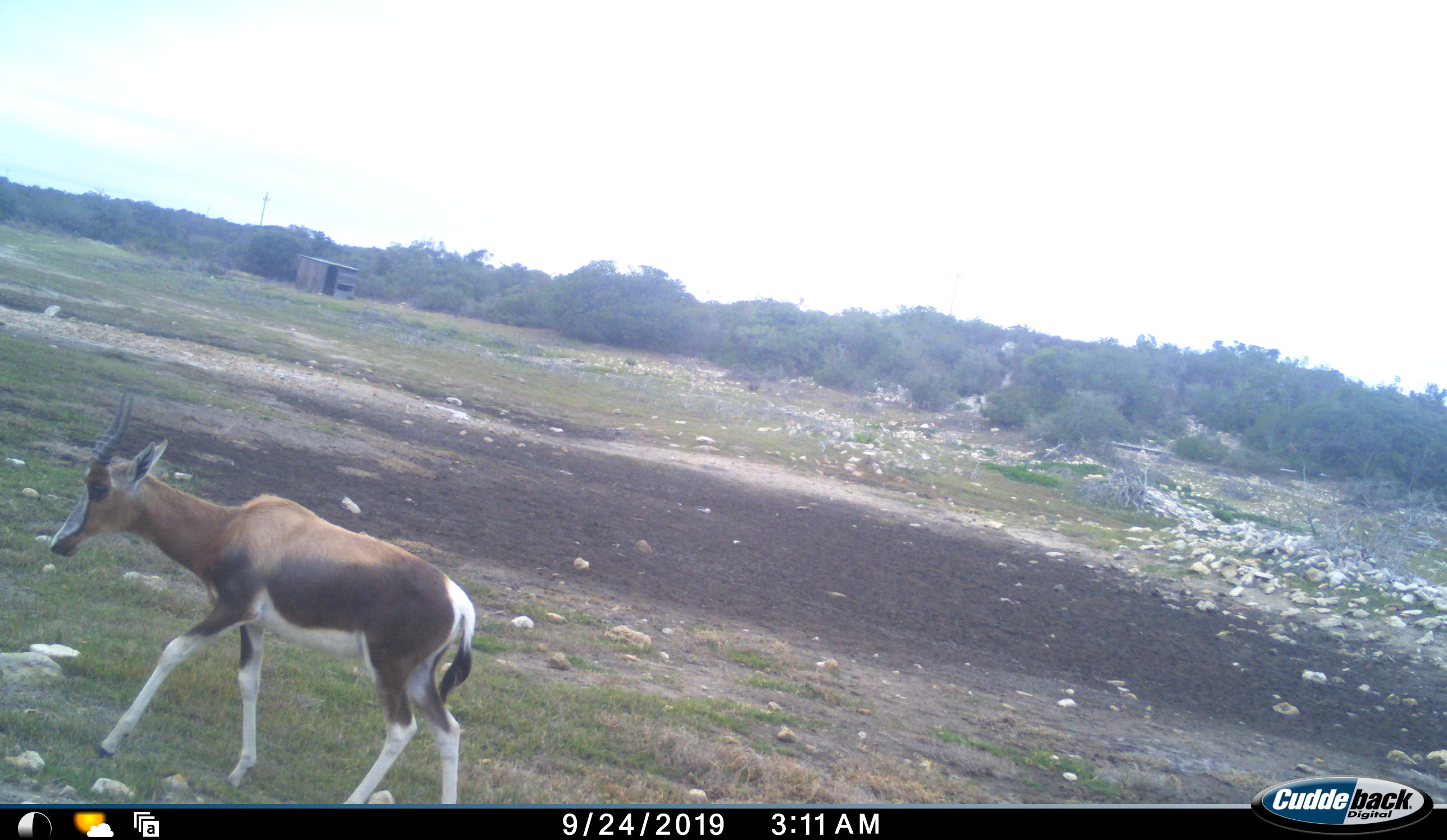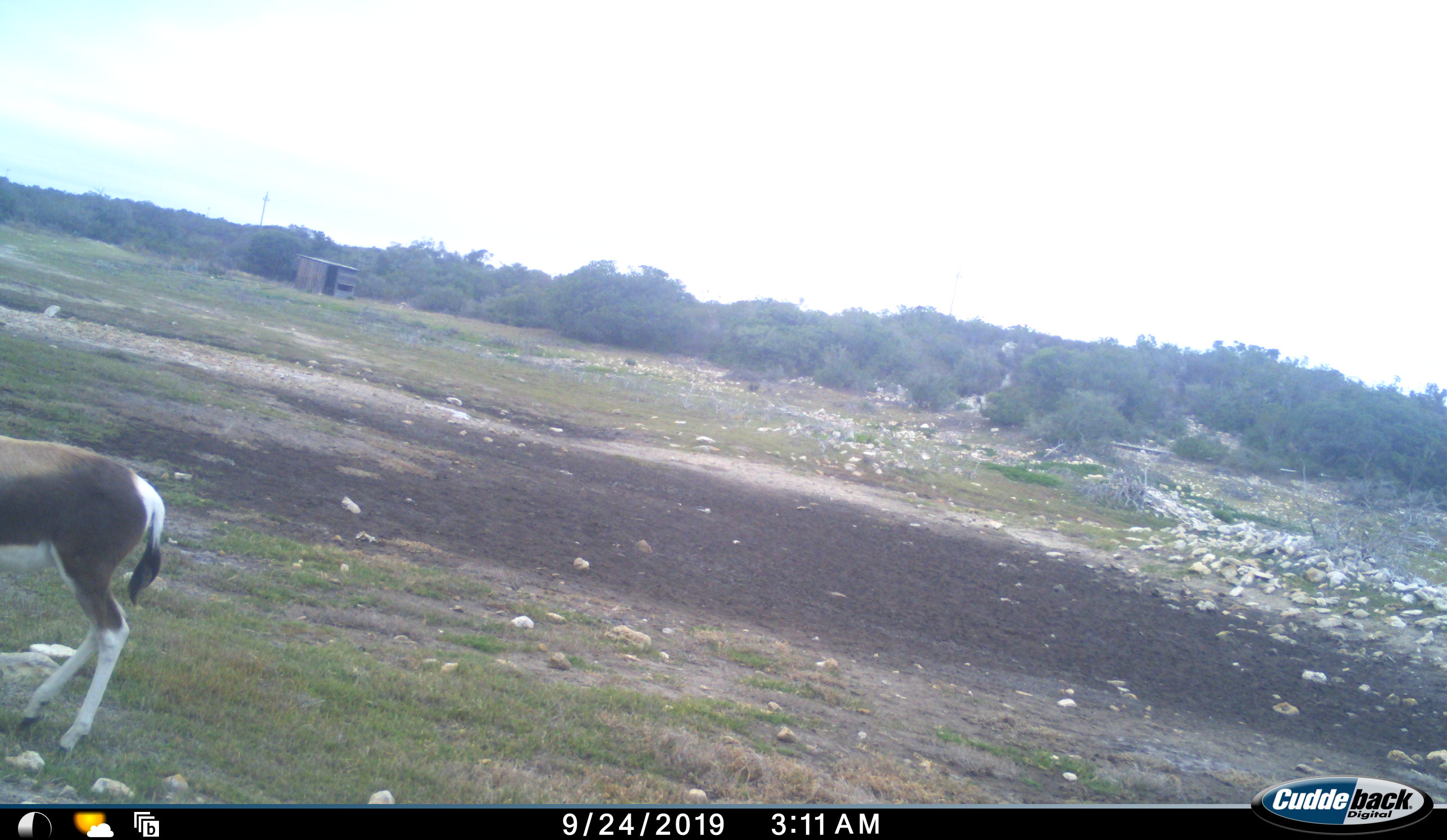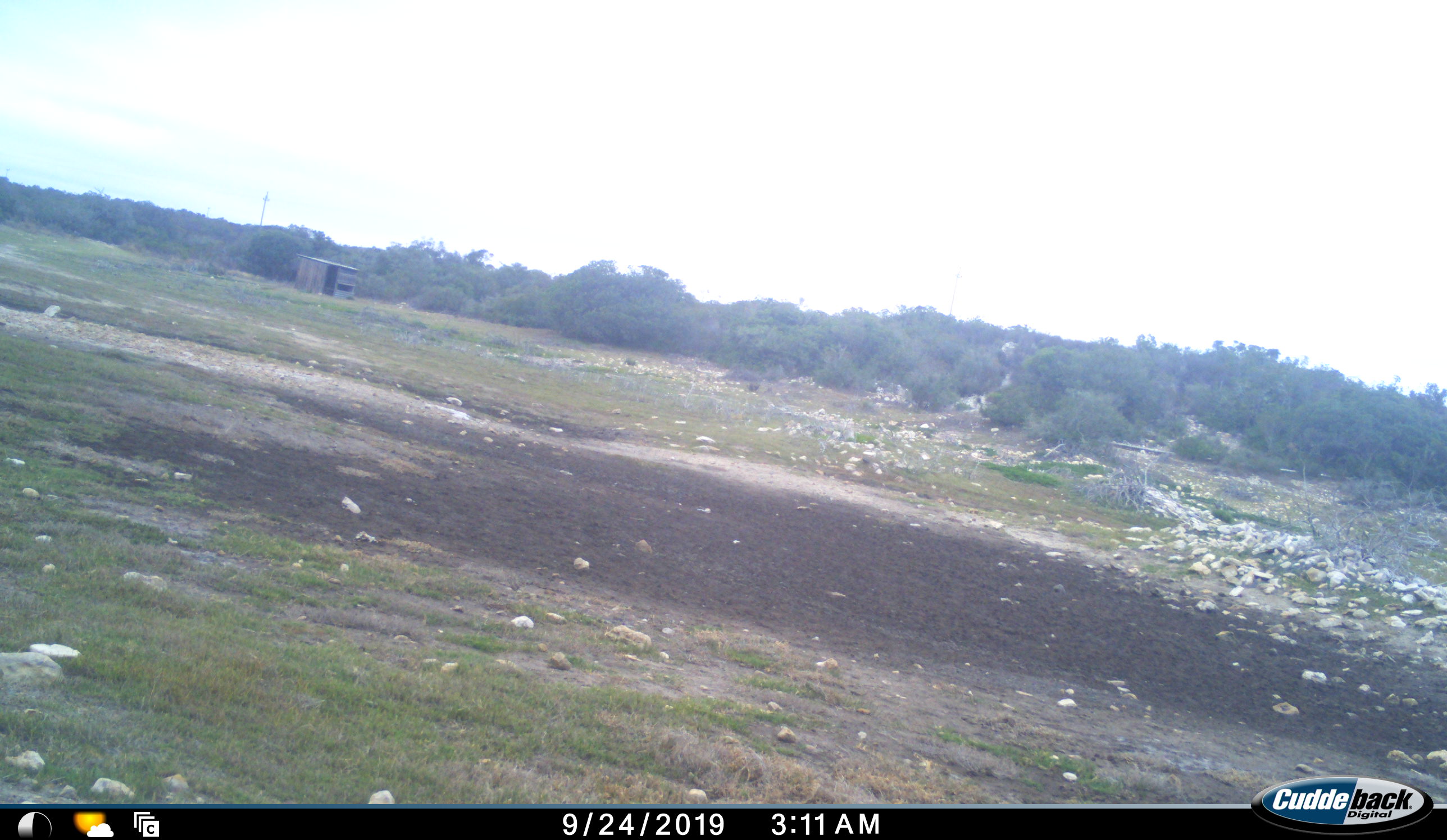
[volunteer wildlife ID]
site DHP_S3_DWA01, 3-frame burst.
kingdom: Animalia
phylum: Chordata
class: Mammalia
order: Artiodactyla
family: Bovidae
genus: Damaliscus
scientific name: Damaliscus pygargus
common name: bontebok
Bontebok (Damaliscus pygargus), count 1. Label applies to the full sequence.